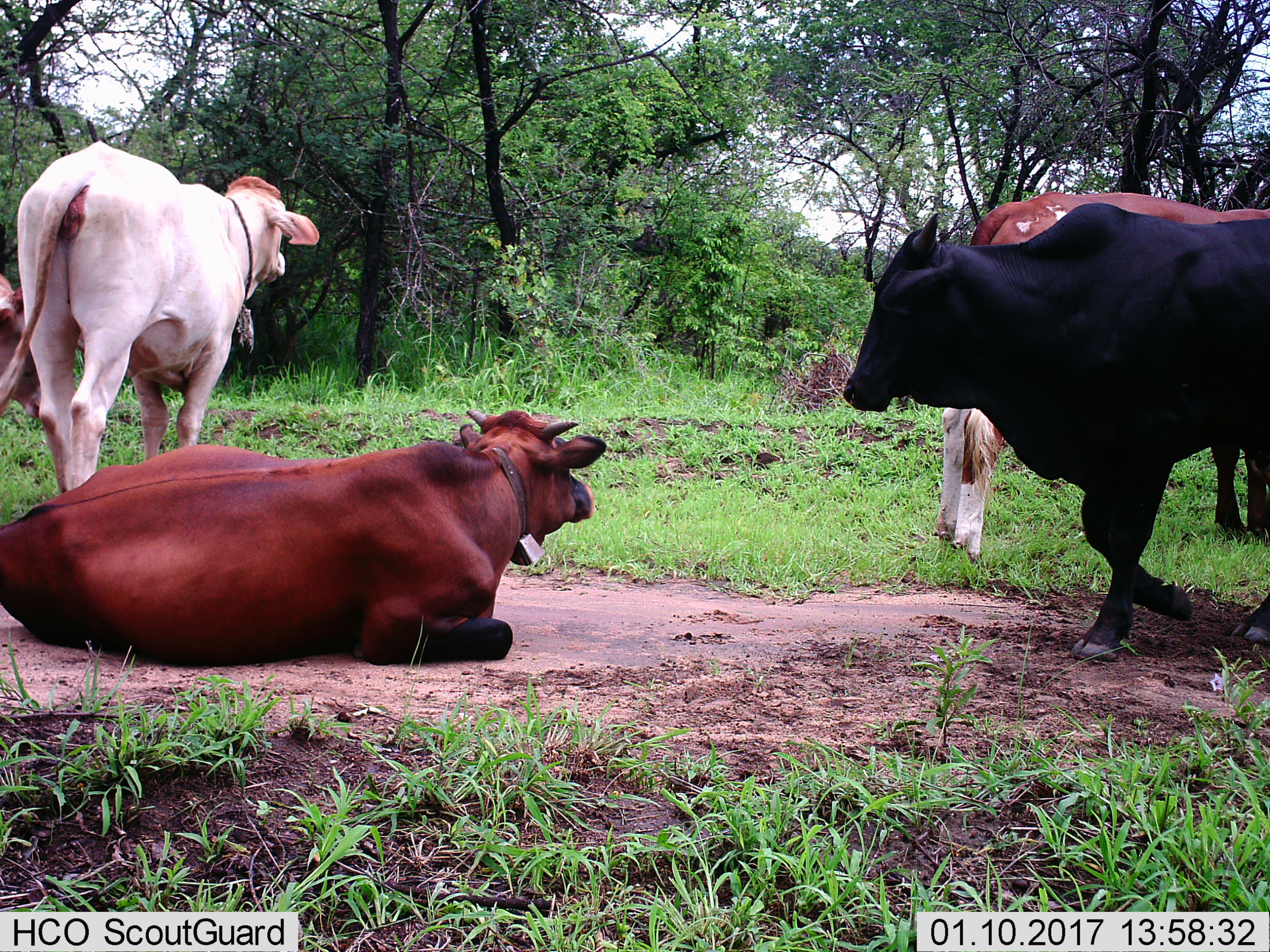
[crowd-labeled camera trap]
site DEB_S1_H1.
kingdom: Animalia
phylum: Chordata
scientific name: Vertebrata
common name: domestic animal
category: domesticanimal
Domesticanimal (domestic animal) (Vertebrata), count 5. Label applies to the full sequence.